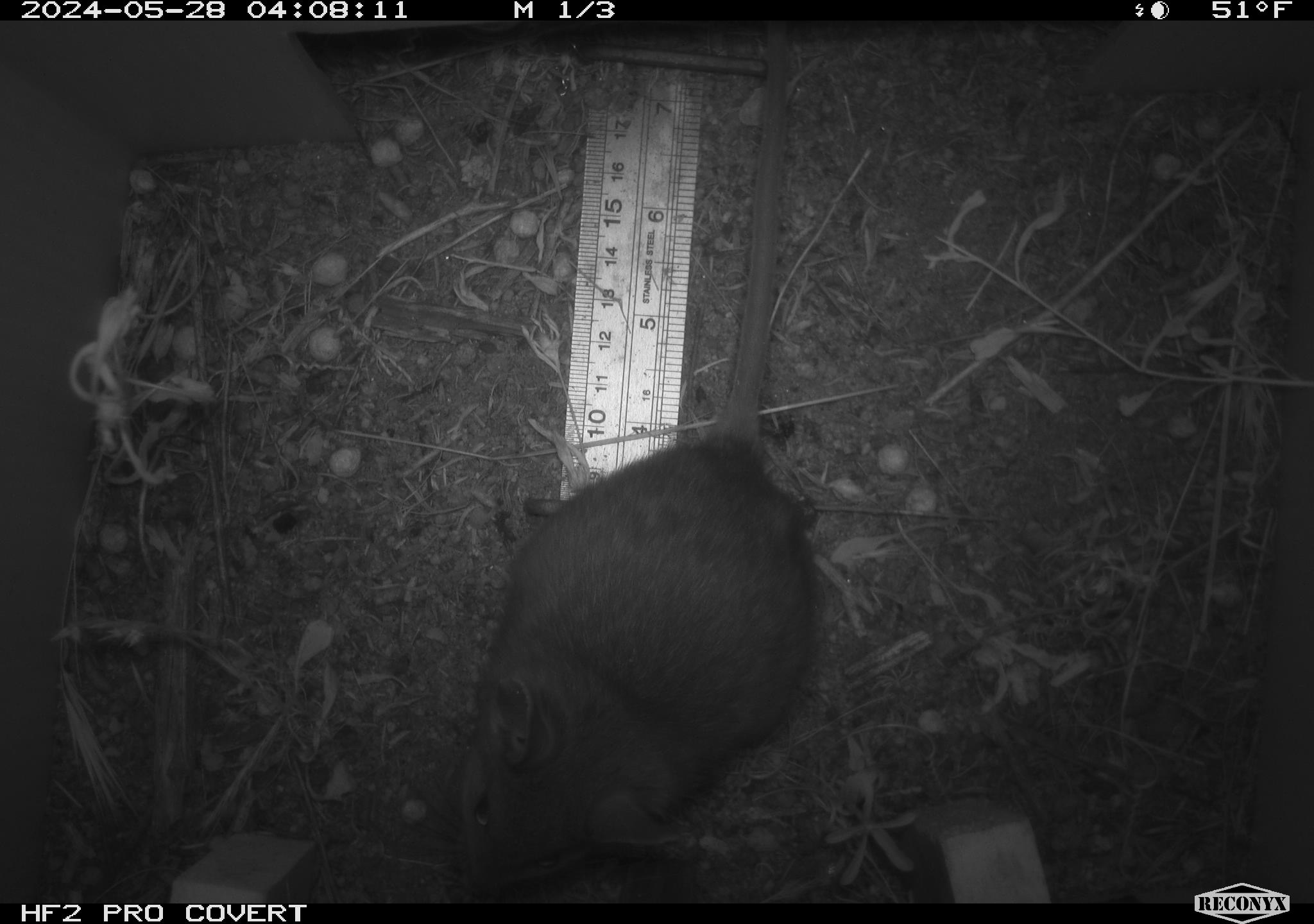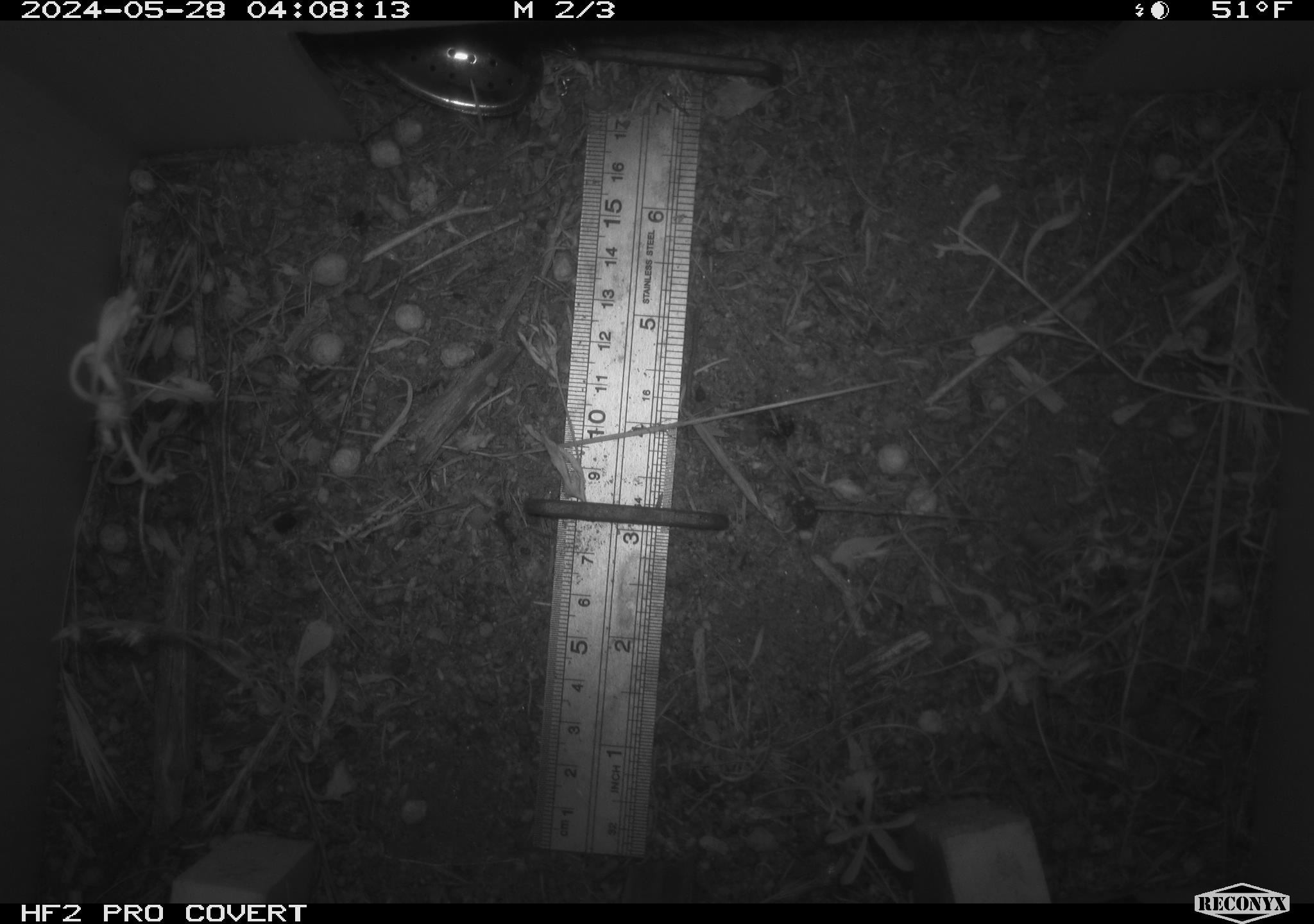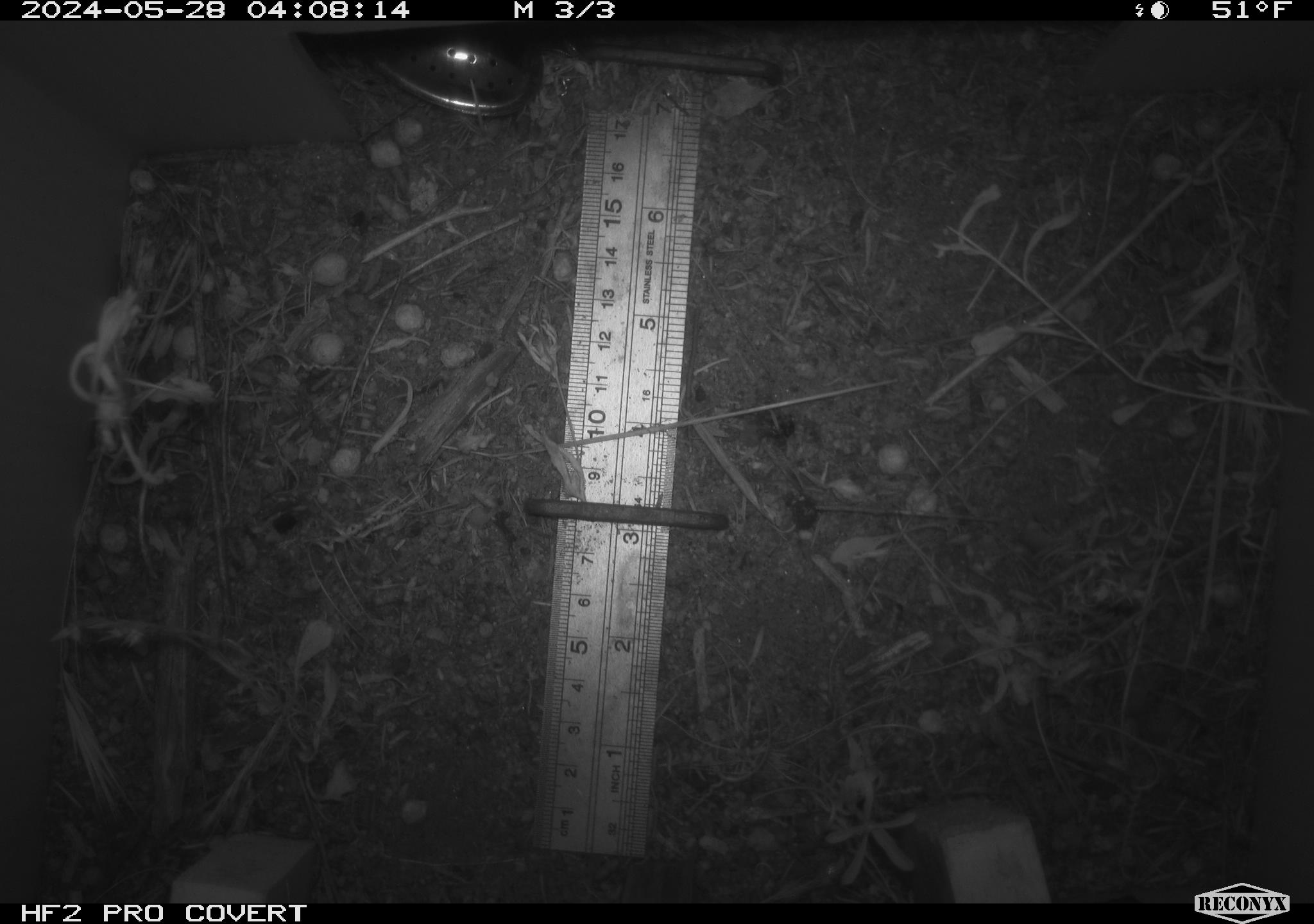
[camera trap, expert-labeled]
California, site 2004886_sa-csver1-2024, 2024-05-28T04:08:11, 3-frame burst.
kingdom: Animalia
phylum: Chordata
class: Mammalia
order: Rodentia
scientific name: Rodentia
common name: rodent